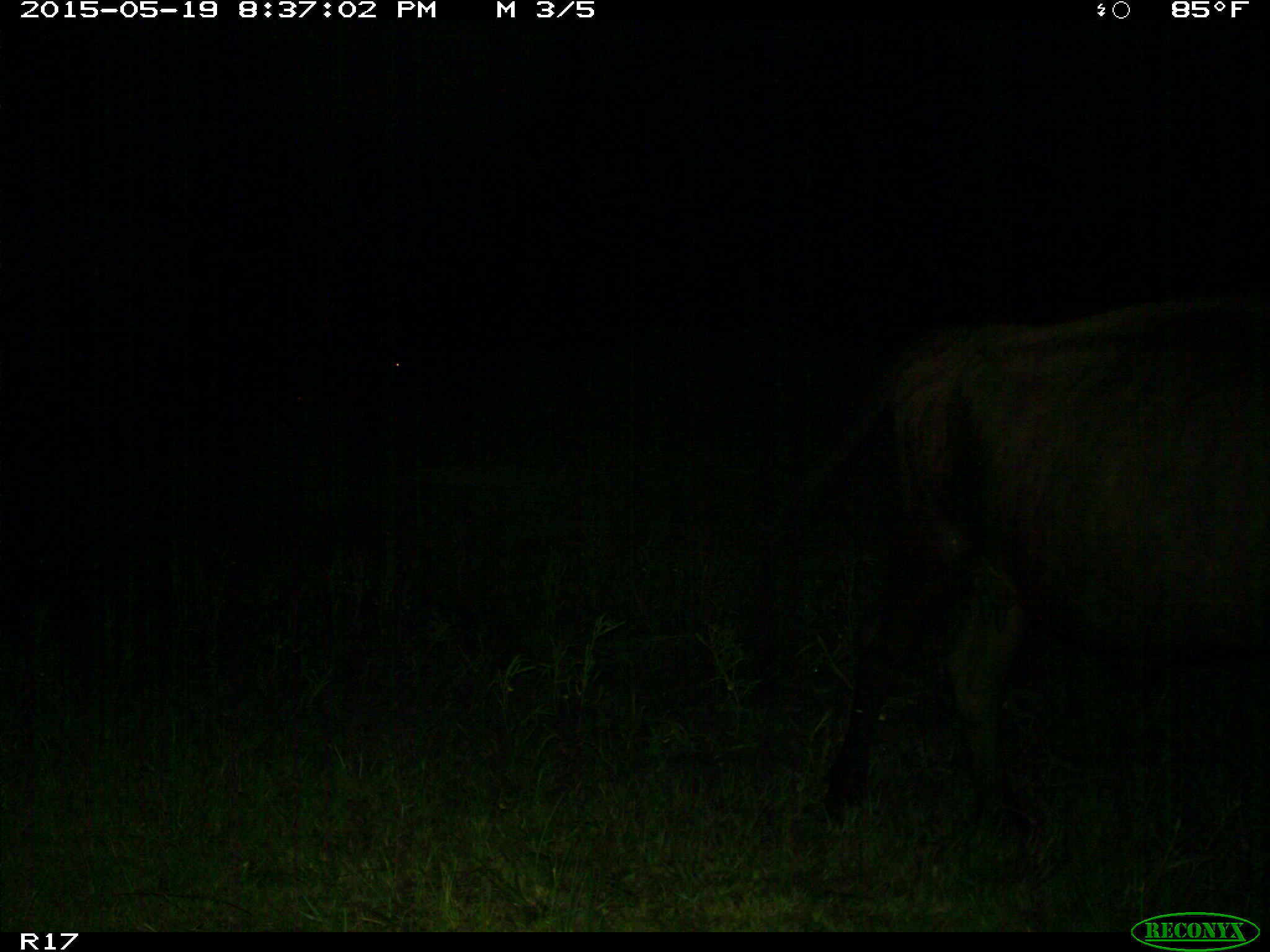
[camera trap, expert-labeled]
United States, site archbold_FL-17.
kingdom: Animalia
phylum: Chordata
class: Mammalia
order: Artiodactyla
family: Bovidae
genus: Bos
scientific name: Bos taurus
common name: domestic cow